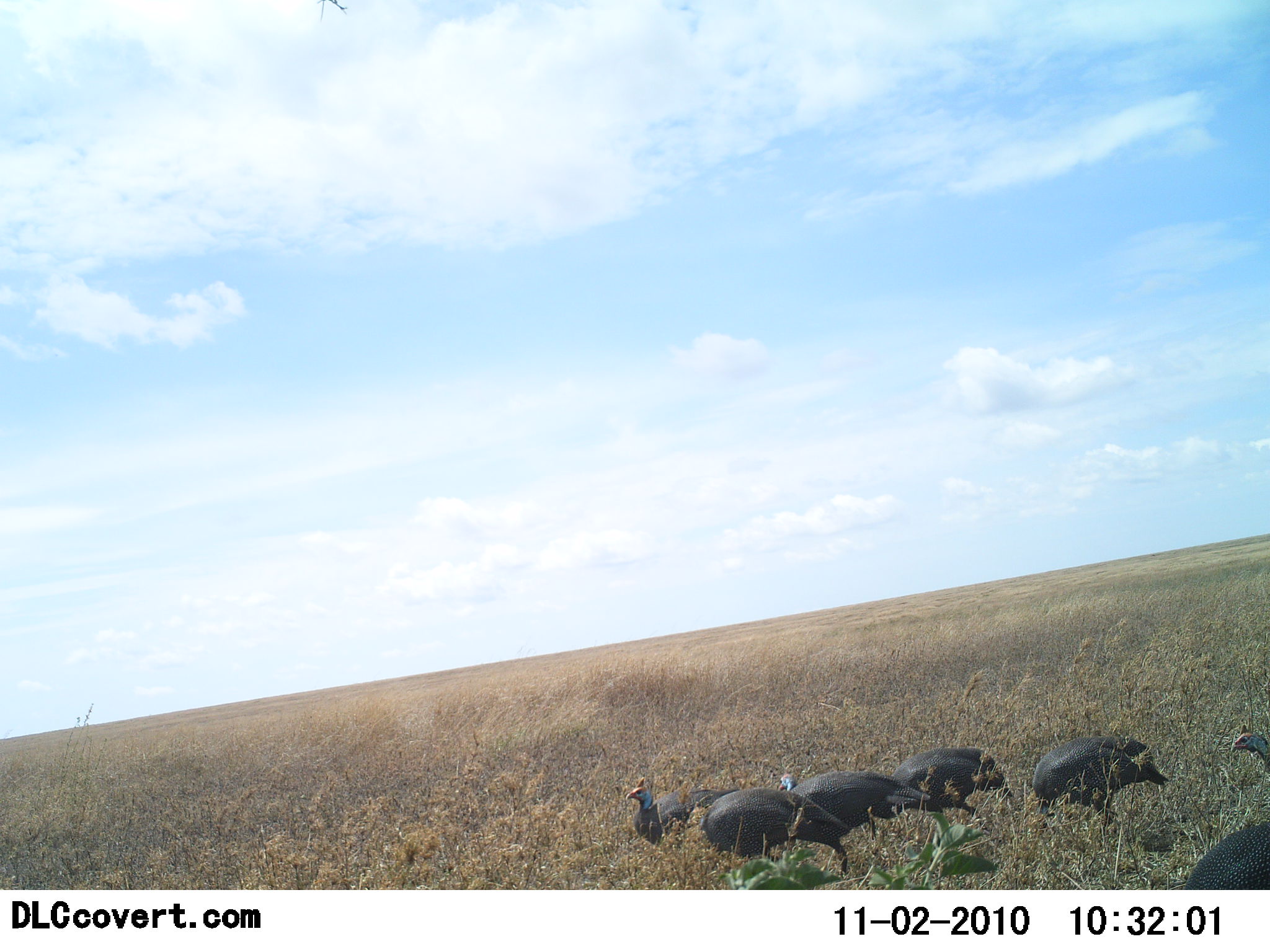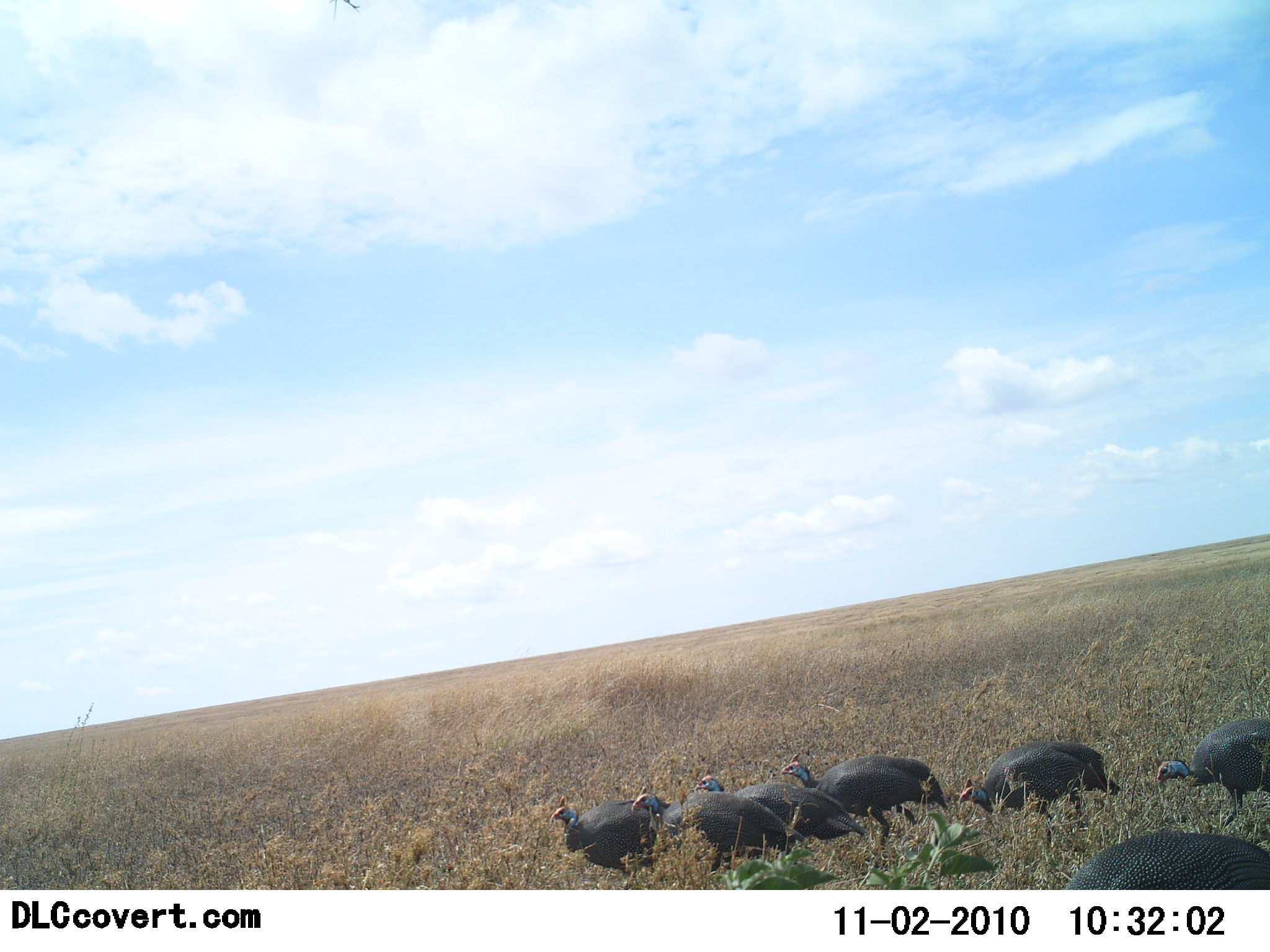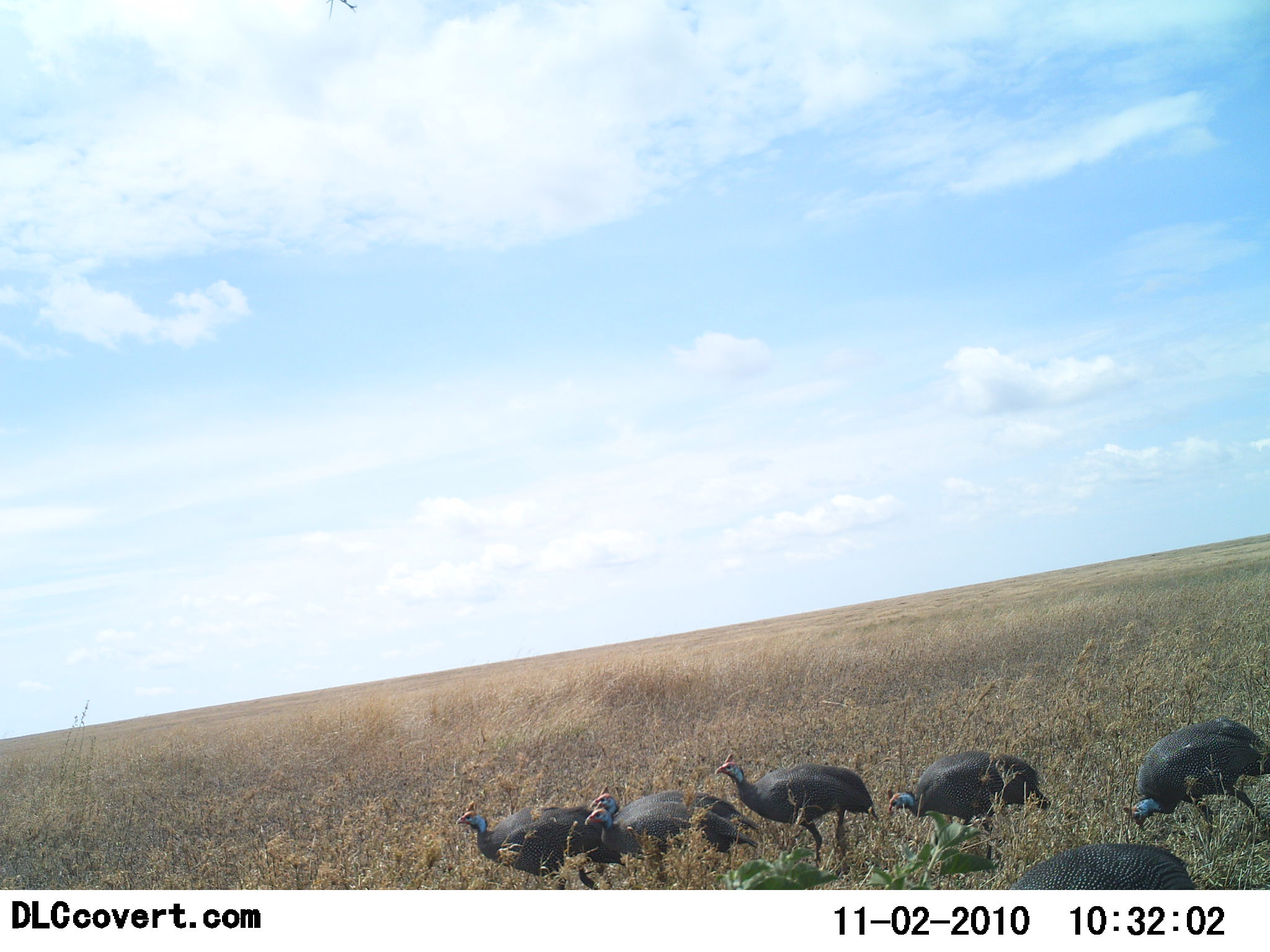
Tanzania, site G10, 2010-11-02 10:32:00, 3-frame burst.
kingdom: Animalia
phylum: Chordata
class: Aves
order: Galliformes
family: Numididae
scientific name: Numididae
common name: guinea fowl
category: guineafowl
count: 7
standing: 11%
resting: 0%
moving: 95%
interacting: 5%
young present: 0%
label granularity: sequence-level